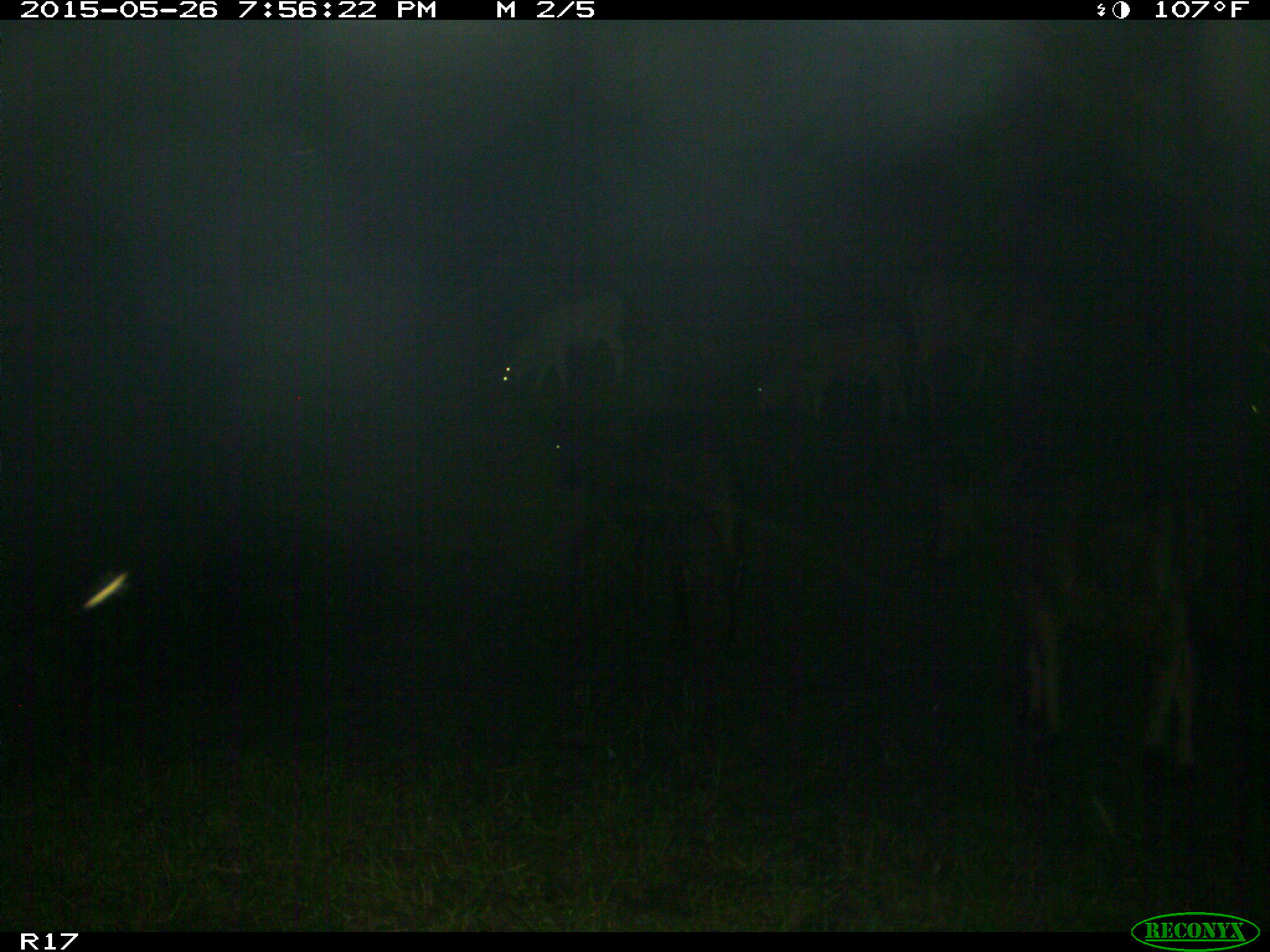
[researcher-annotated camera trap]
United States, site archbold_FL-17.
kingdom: Animalia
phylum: Chordata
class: Mammalia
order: Artiodactyla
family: Bovidae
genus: Bos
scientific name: Bos taurus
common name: domestic cow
Bos taurus (domestic cow).